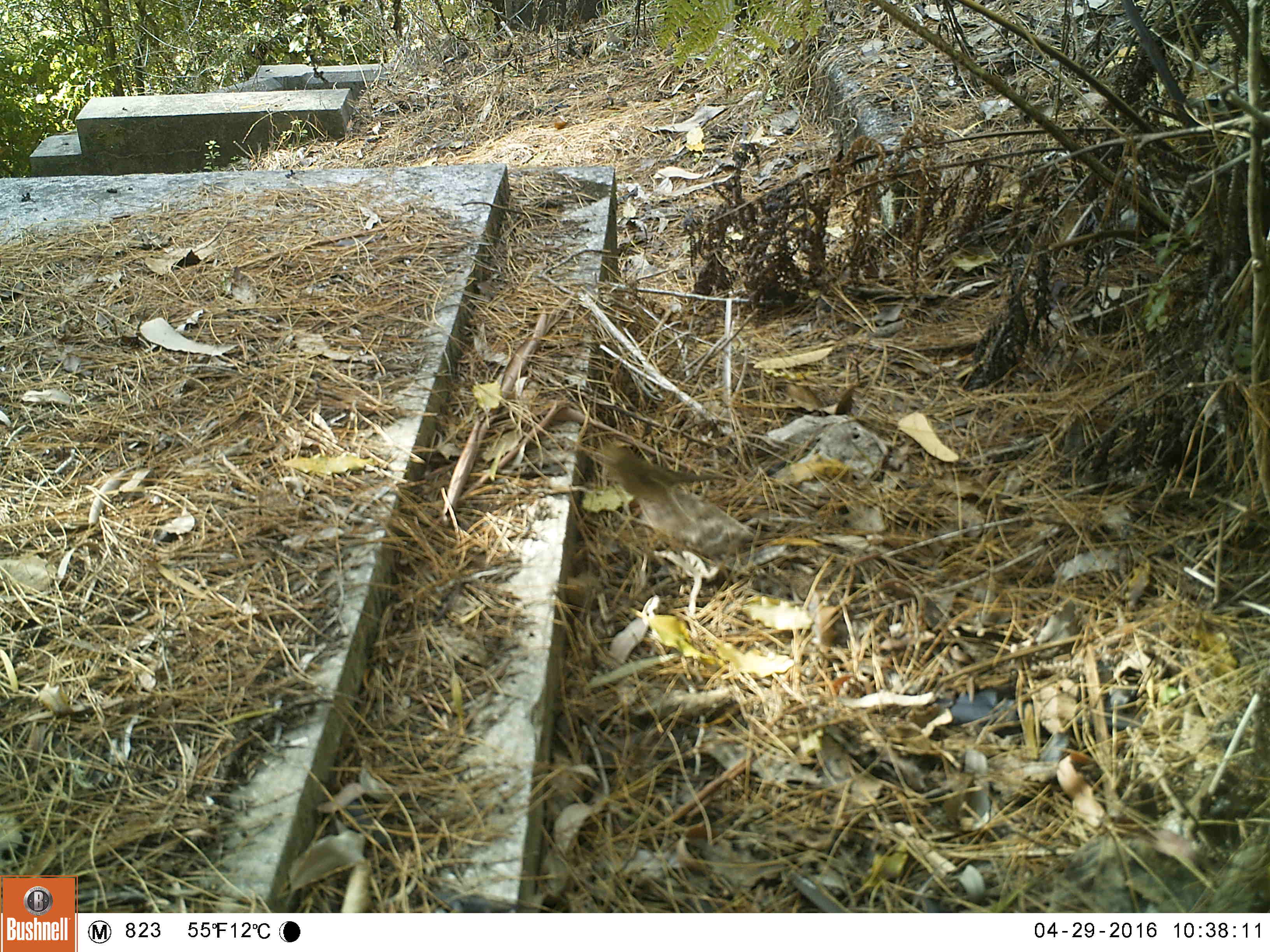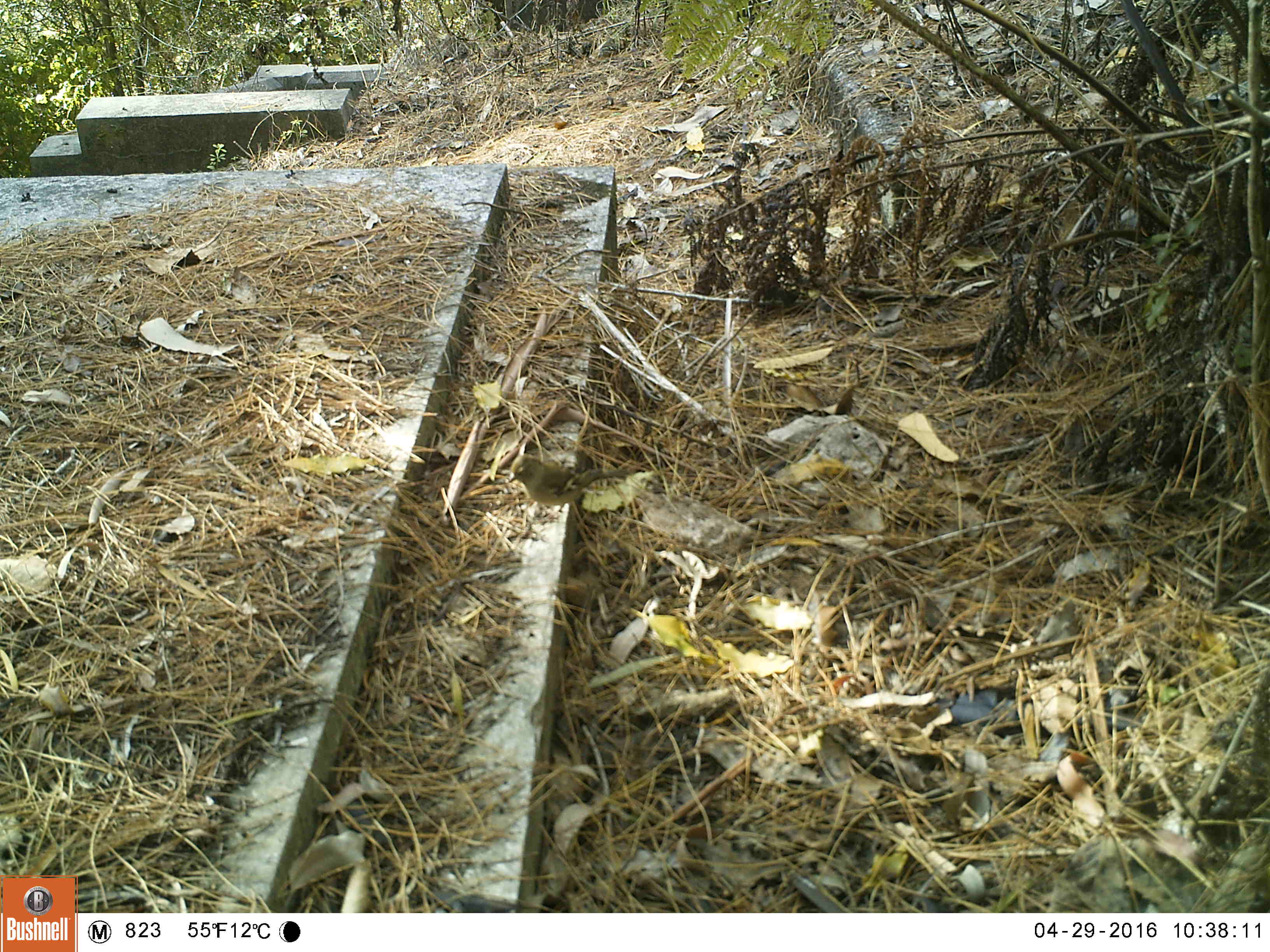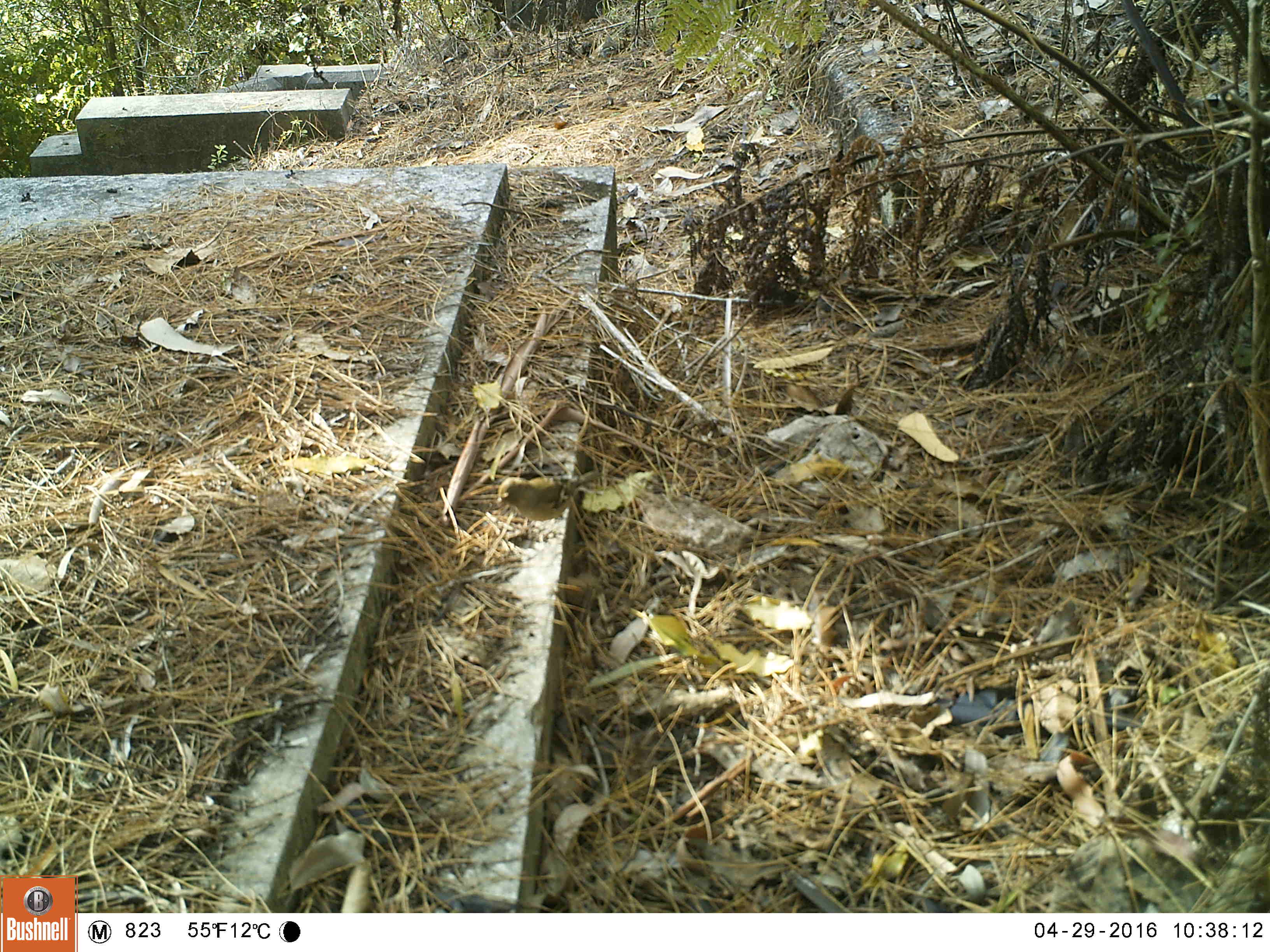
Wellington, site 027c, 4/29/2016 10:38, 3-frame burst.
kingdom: Animalia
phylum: Chordata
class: Aves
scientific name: Aves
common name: bird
Bird (Aves).